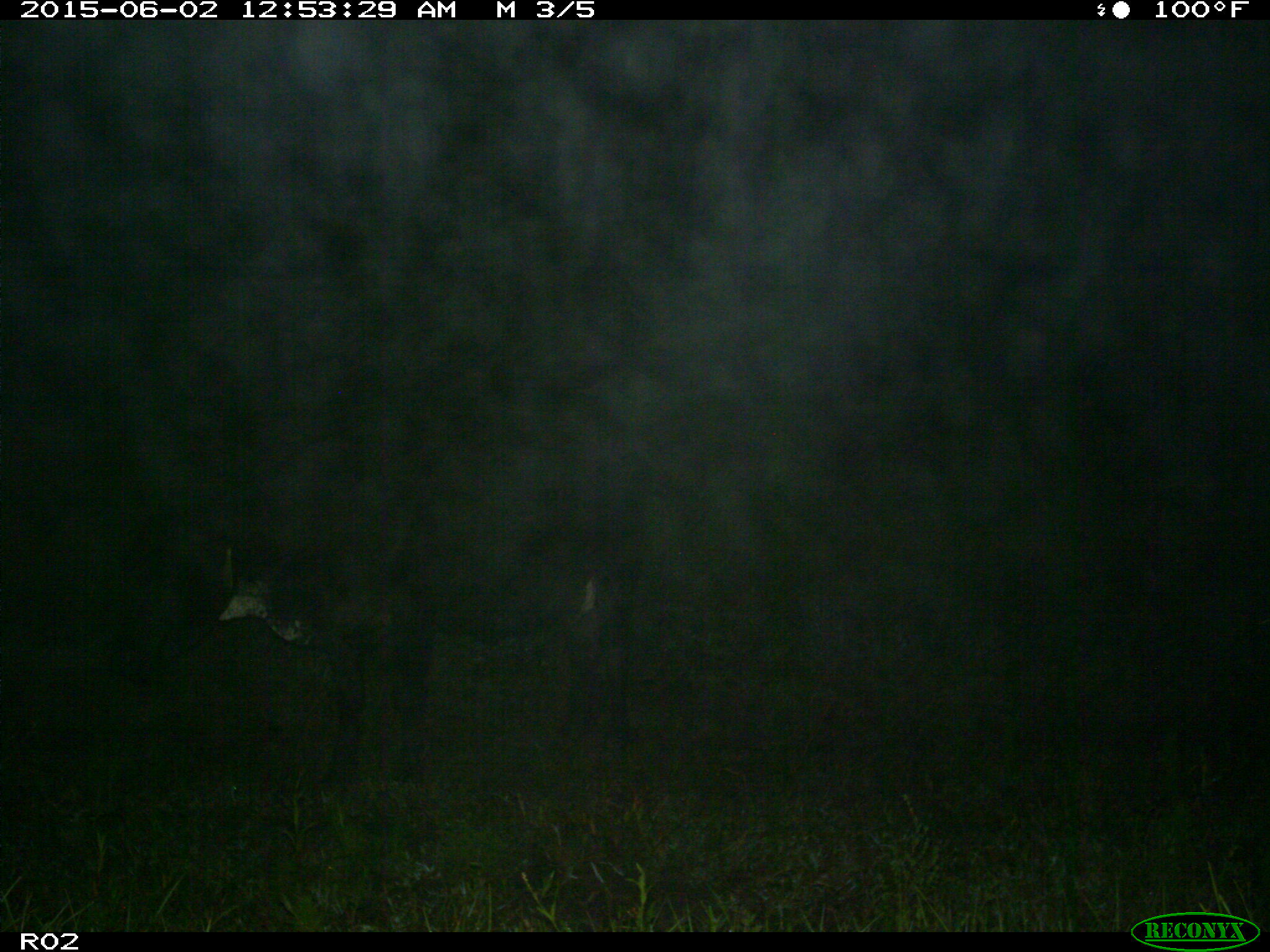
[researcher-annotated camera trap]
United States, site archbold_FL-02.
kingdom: Animalia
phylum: Chordata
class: Mammalia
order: Artiodactyla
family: Bovidae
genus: Bos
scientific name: Bos taurus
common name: domestic cow